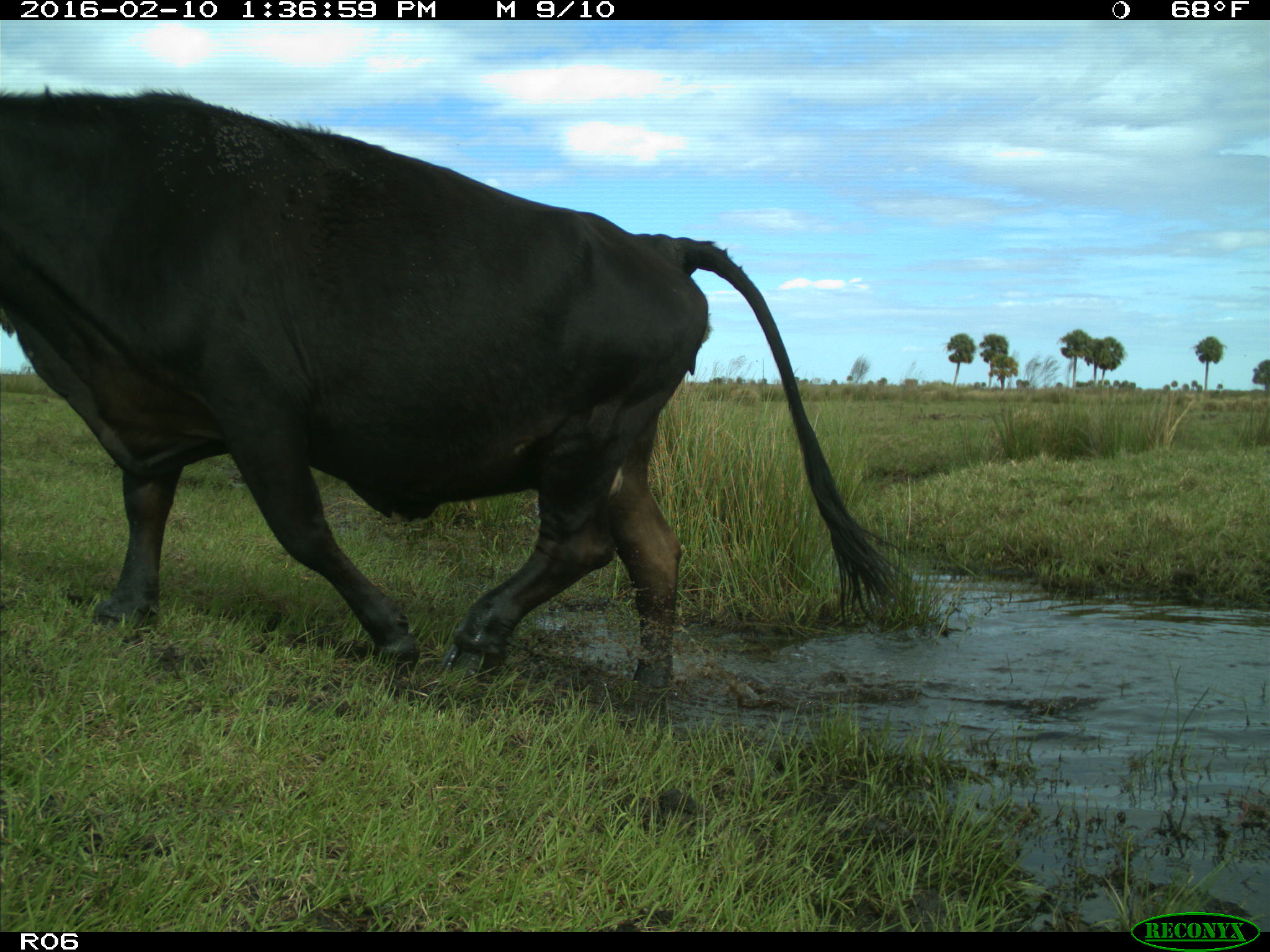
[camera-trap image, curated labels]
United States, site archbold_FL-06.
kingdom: Animalia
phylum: Chordata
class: Mammalia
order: Artiodactyla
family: Bovidae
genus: Bos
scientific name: Bos taurus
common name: domestic cow